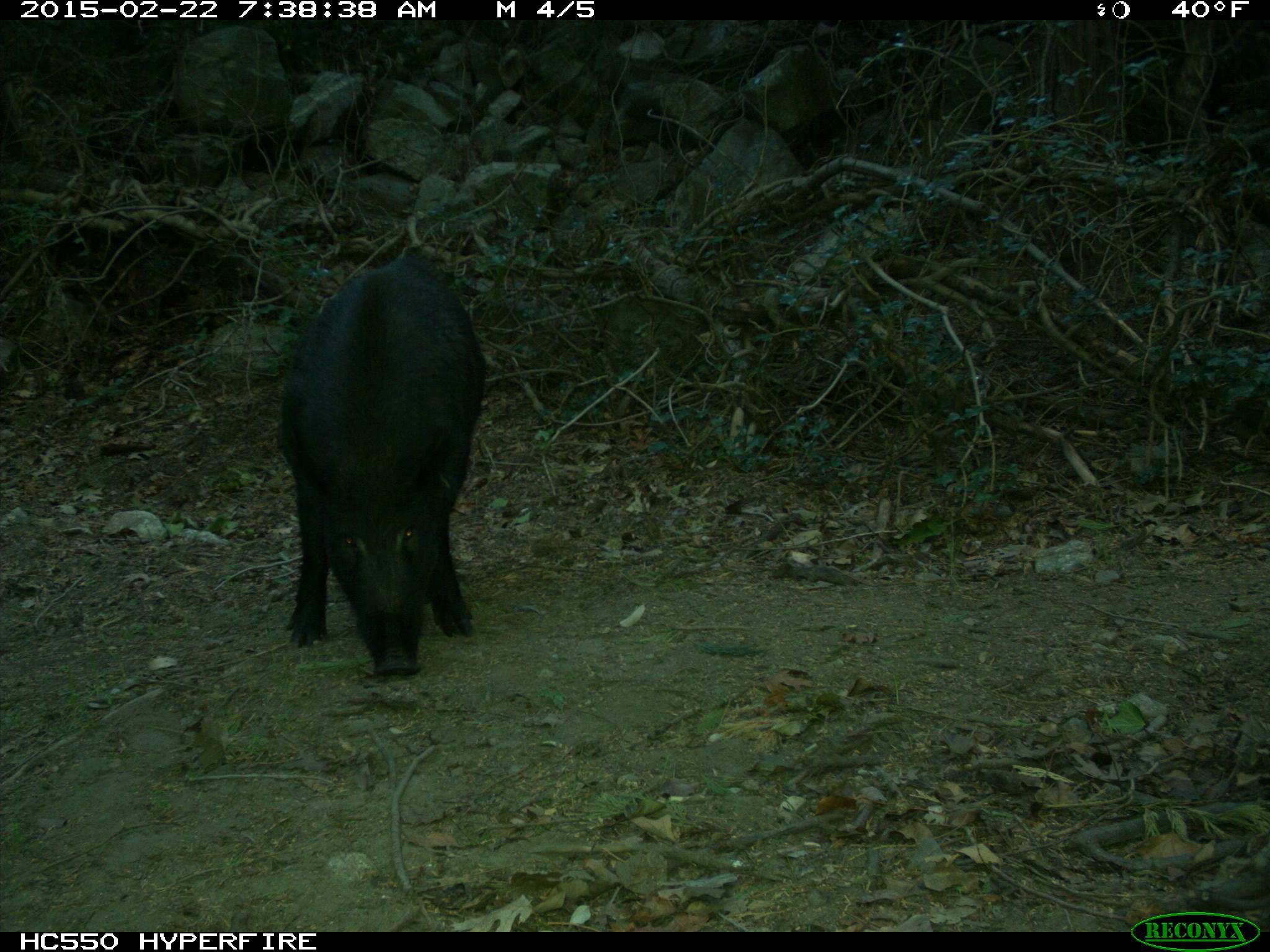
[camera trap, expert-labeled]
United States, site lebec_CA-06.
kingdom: Animalia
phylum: Chordata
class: Mammalia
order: Artiodactyla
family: Suidae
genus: Sus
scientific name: Sus scrofa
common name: wild boar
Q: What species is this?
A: Sus scrofa (wild boar).